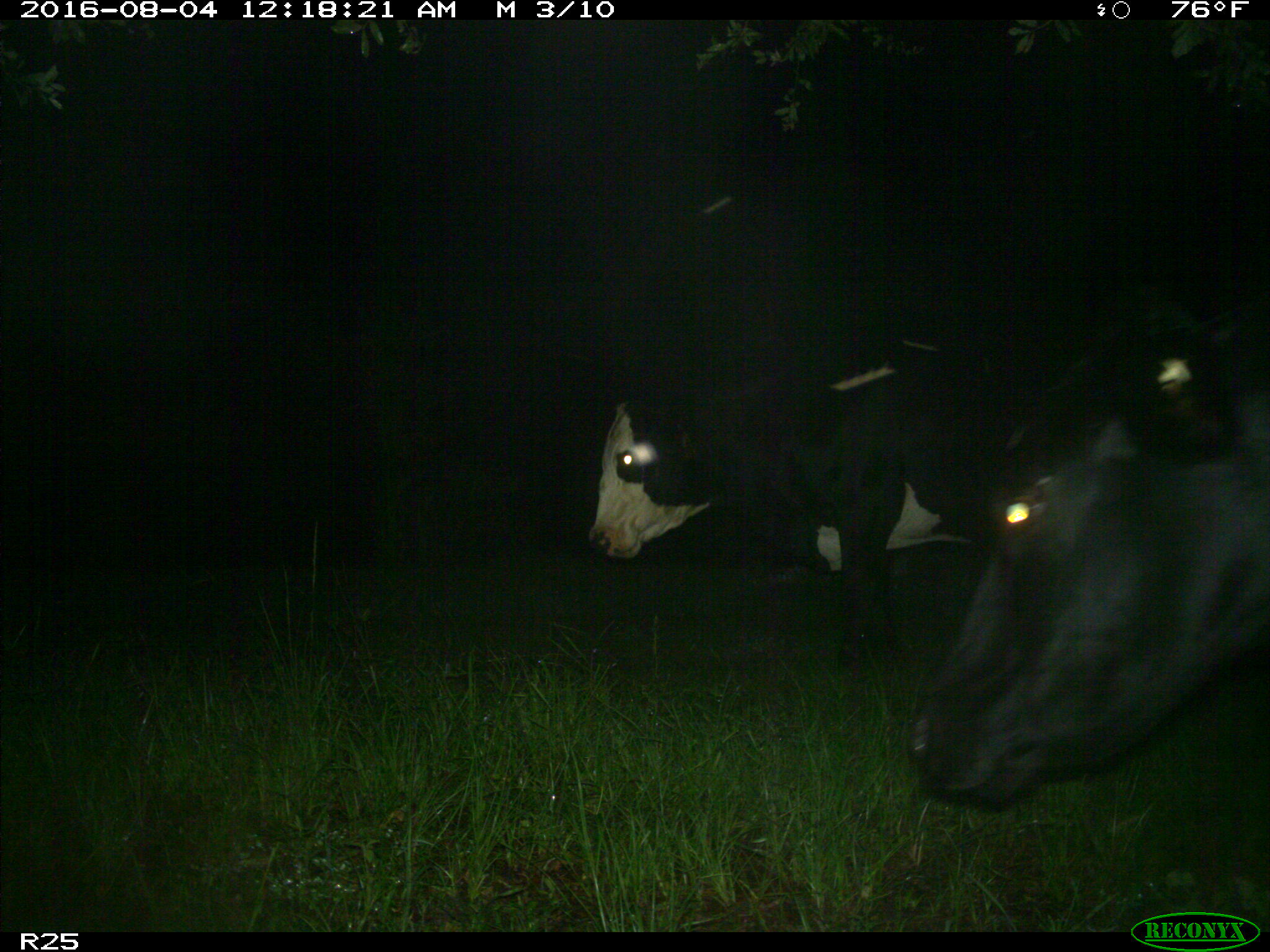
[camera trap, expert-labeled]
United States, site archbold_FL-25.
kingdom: Animalia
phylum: Chordata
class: Mammalia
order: Artiodactyla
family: Bovidae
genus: Bos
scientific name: Bos taurus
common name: domestic cow